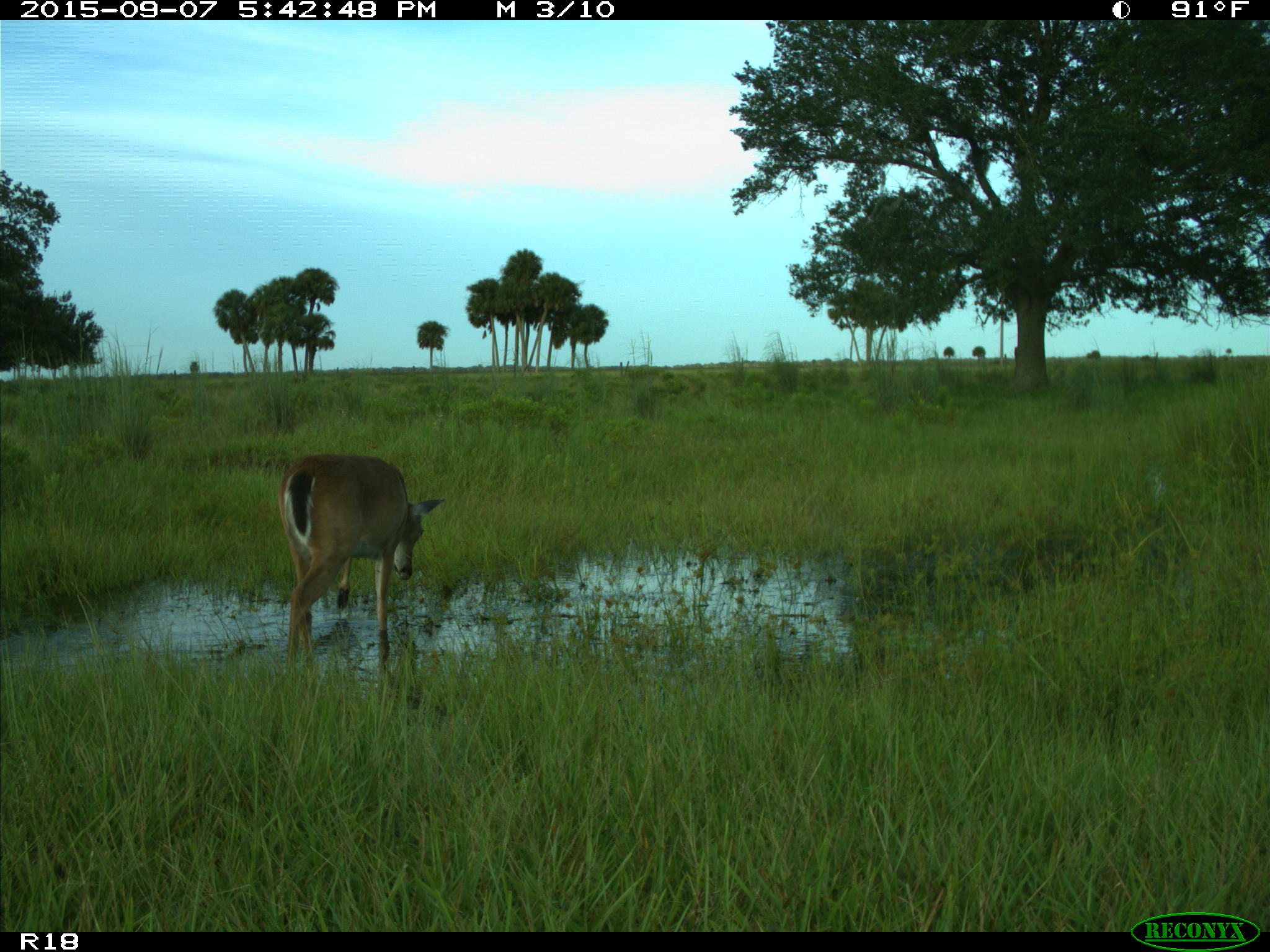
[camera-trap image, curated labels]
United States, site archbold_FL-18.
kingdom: Animalia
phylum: Chordata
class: Mammalia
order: Artiodactyla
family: Cervidae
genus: Odocoileus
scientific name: Odocoileus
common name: deer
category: unidentified deer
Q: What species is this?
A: Unidentified deer (deer) (Odocoileus).